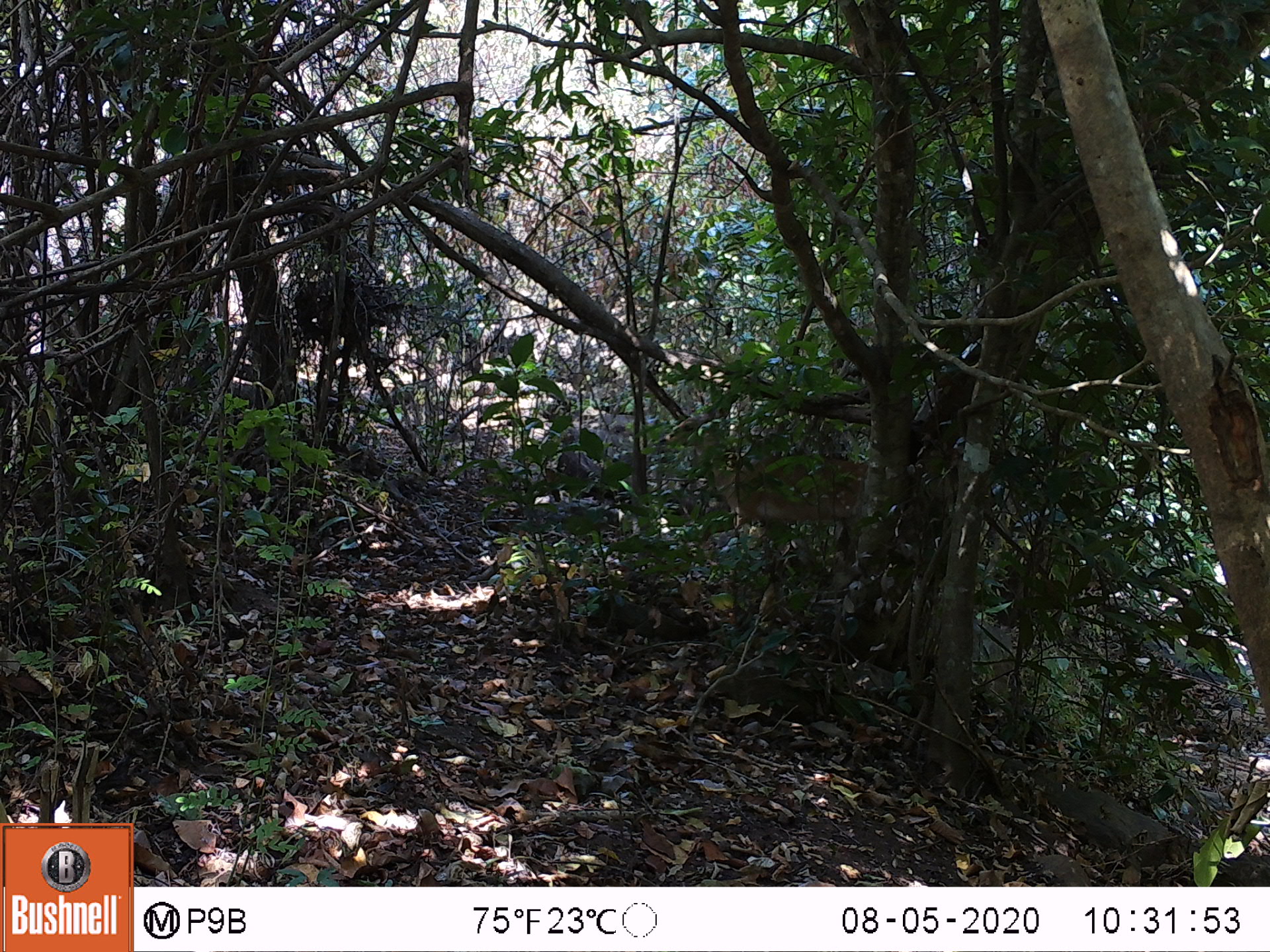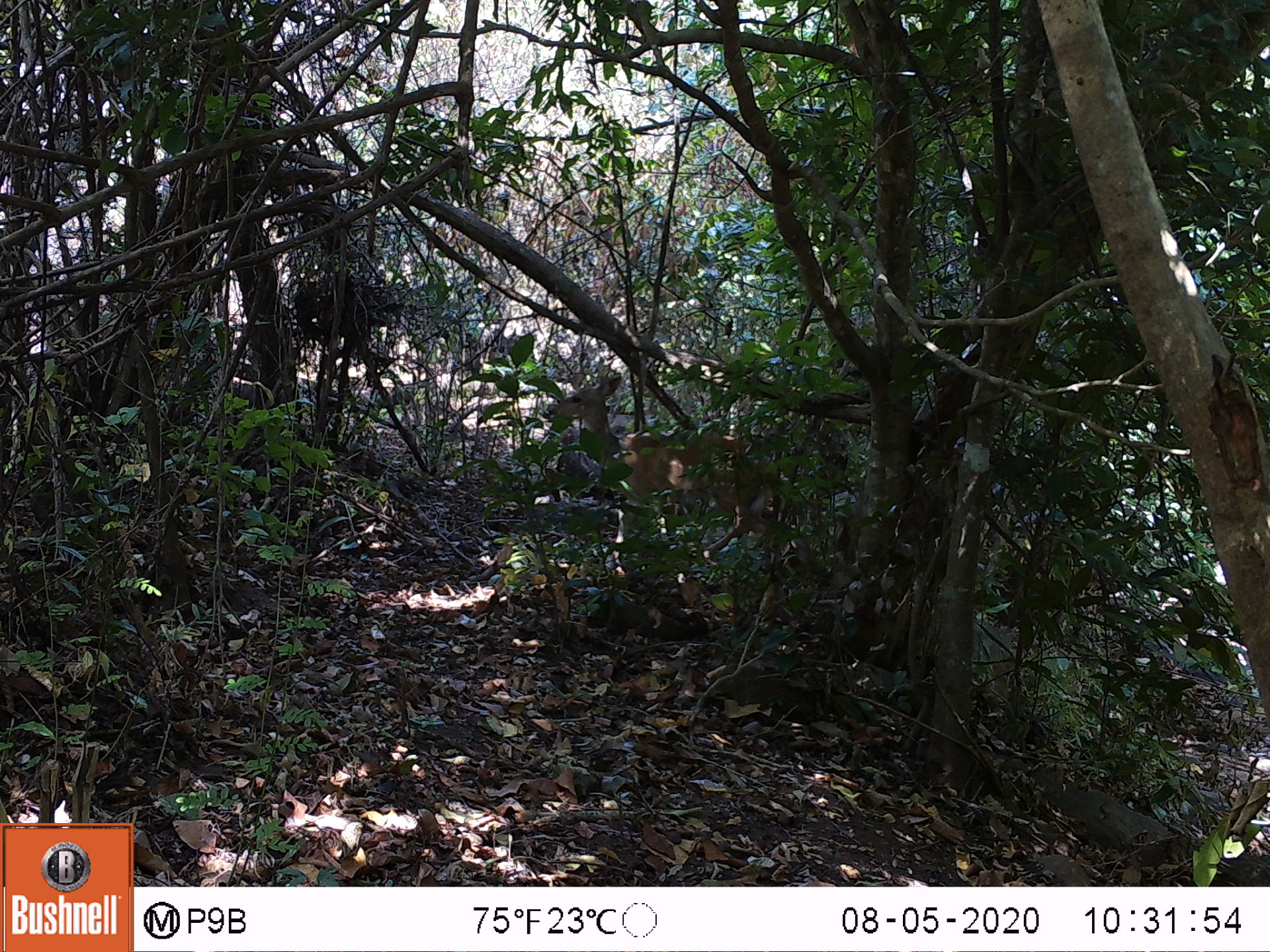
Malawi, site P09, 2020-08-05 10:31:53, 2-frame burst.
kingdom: Animalia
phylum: Chordata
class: Mammalia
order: Artiodactyla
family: Bovidae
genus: Tragelaphus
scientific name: Tragelaphus sylvaticus sylvaticus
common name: cape bushbuck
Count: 1.